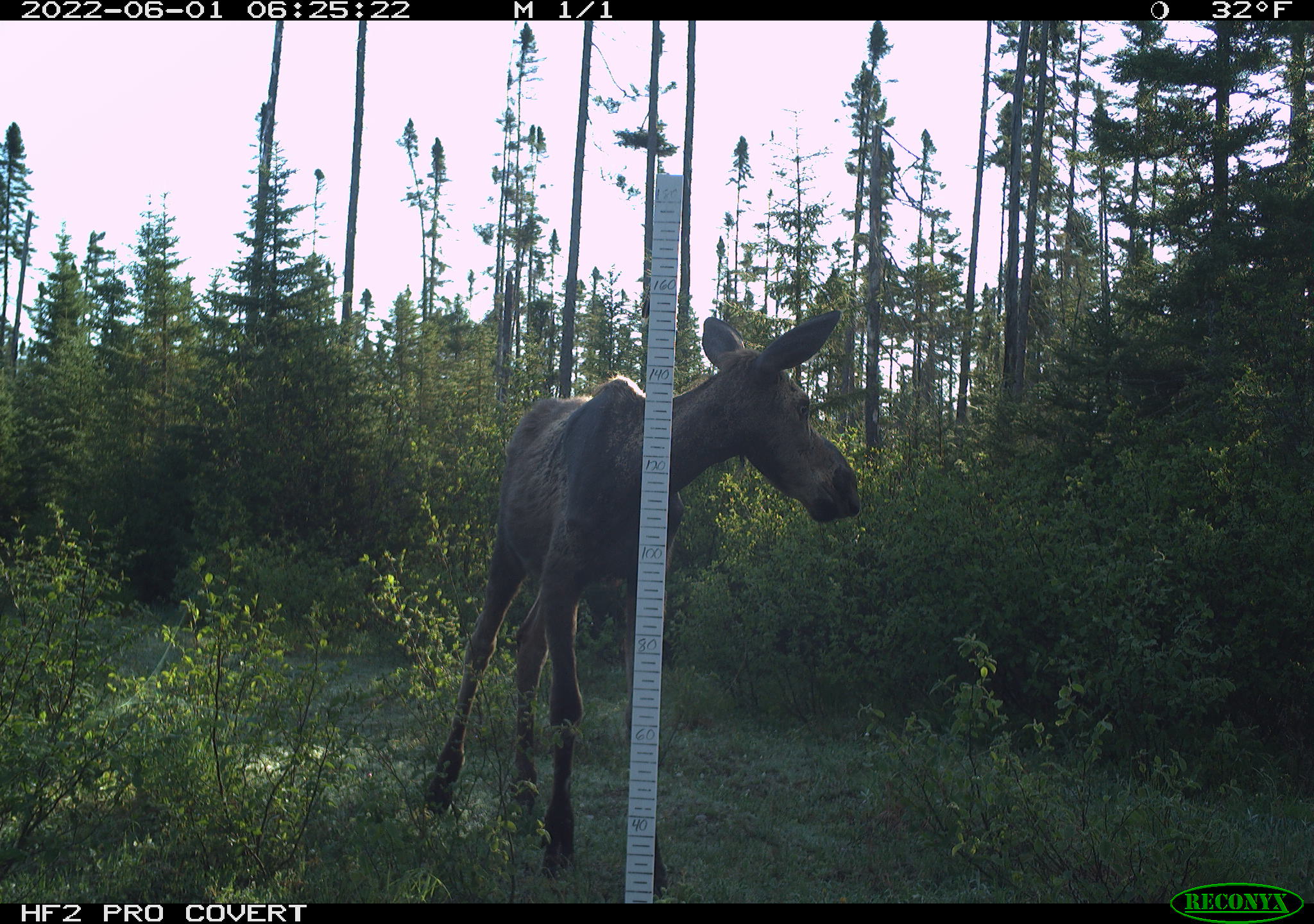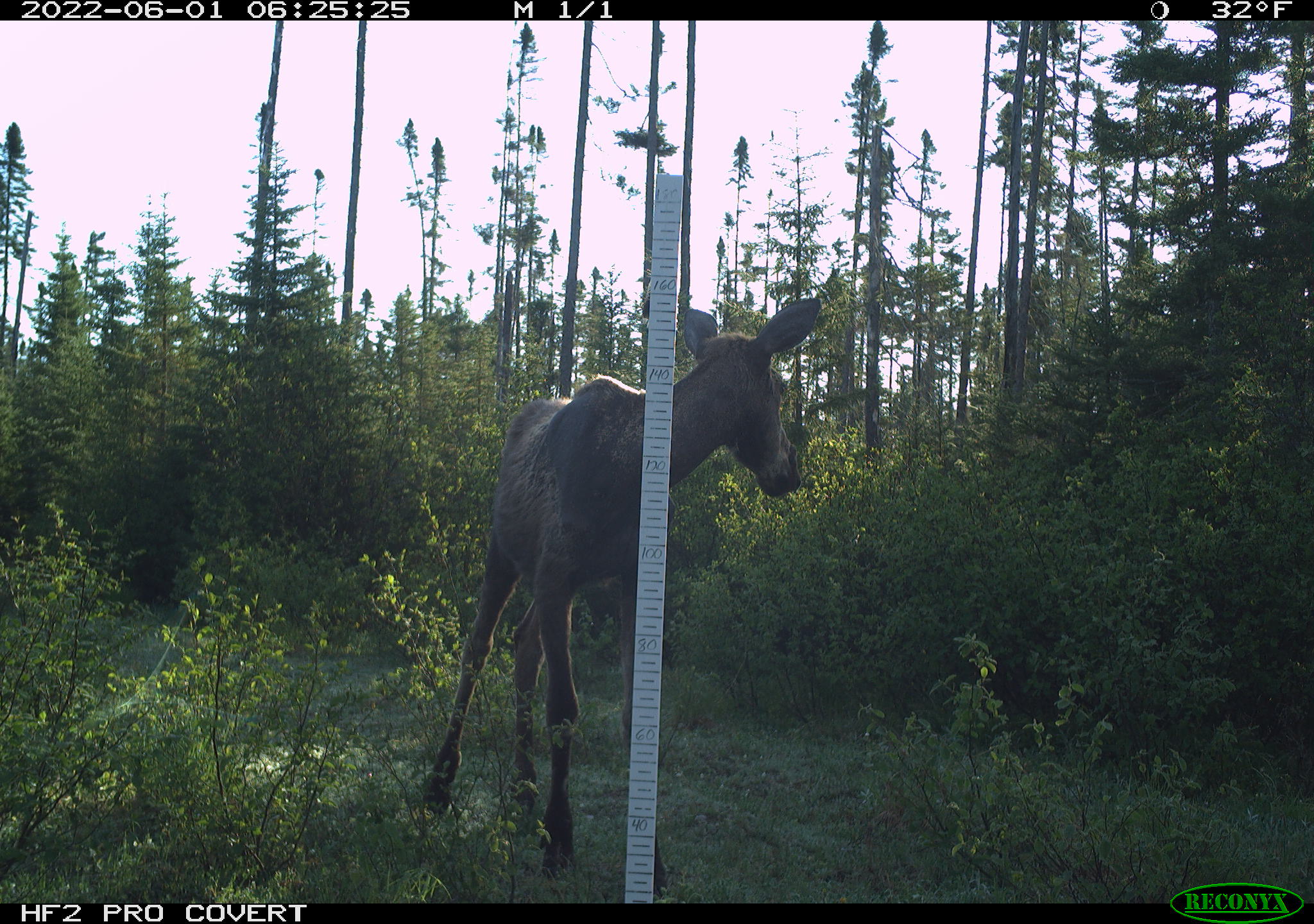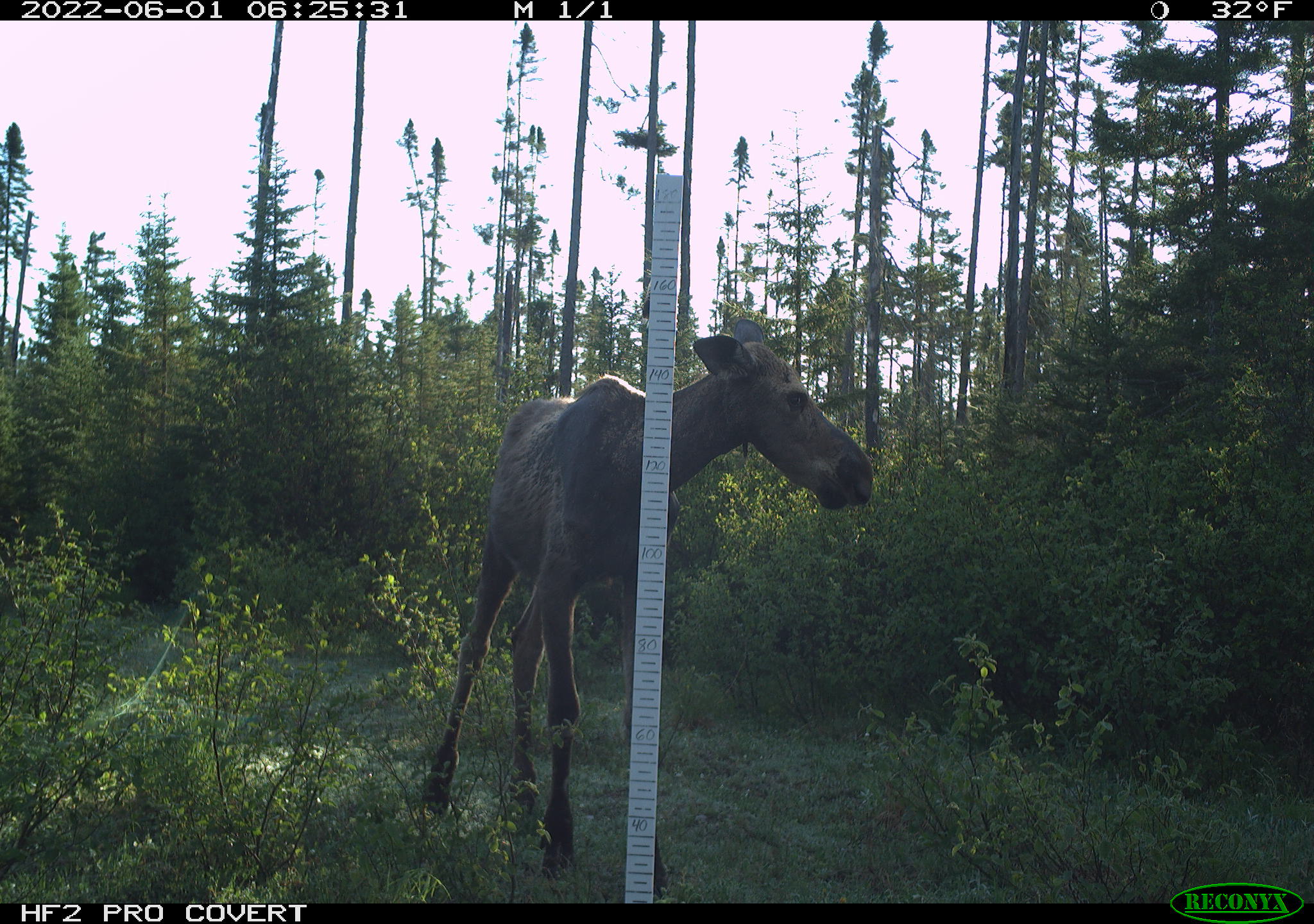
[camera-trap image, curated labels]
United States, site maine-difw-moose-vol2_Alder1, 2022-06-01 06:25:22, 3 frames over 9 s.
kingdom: Animalia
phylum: Chordata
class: Mammalia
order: Artiodactyla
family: Cervidae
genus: Alces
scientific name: Alces alces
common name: moose